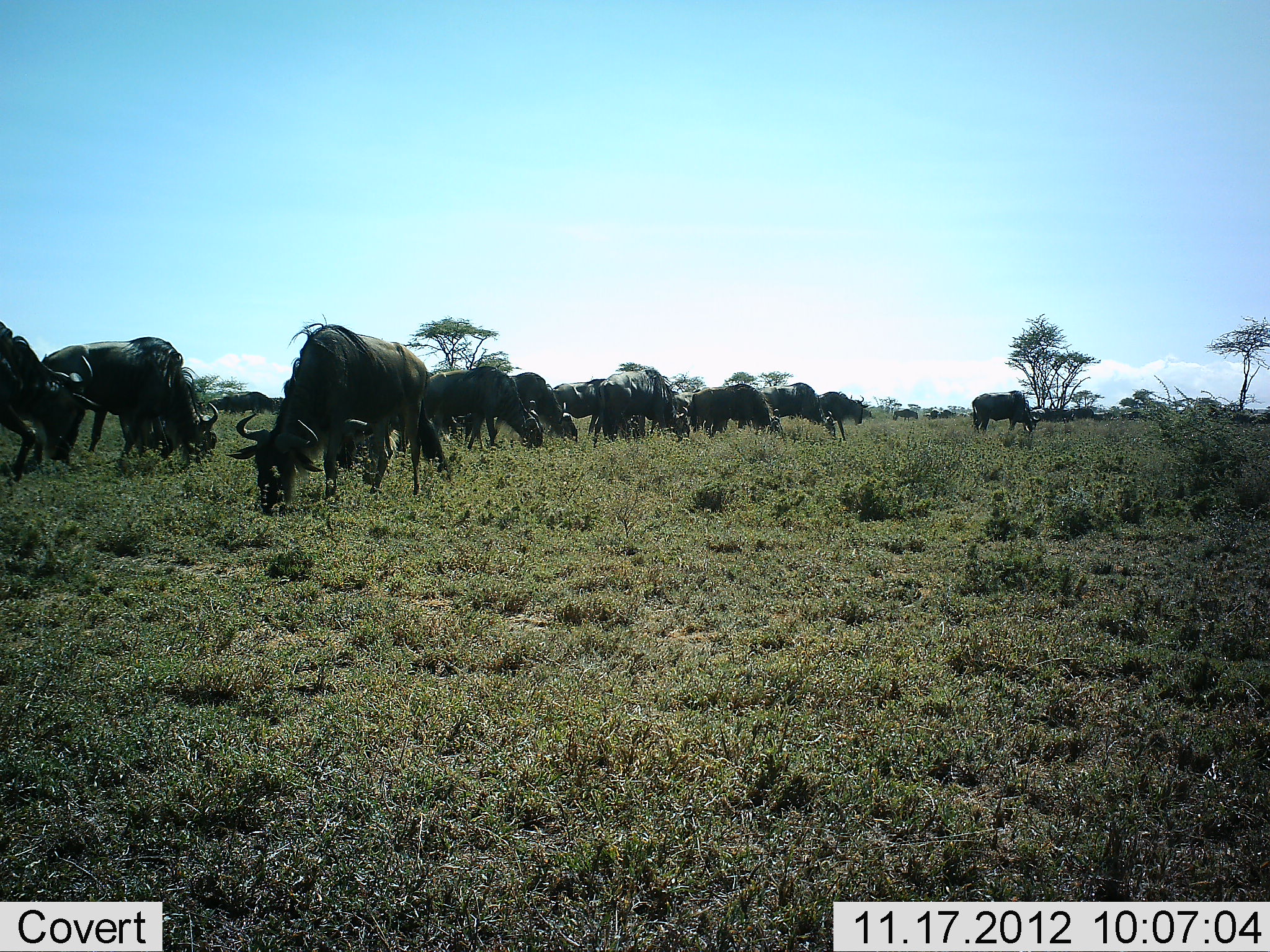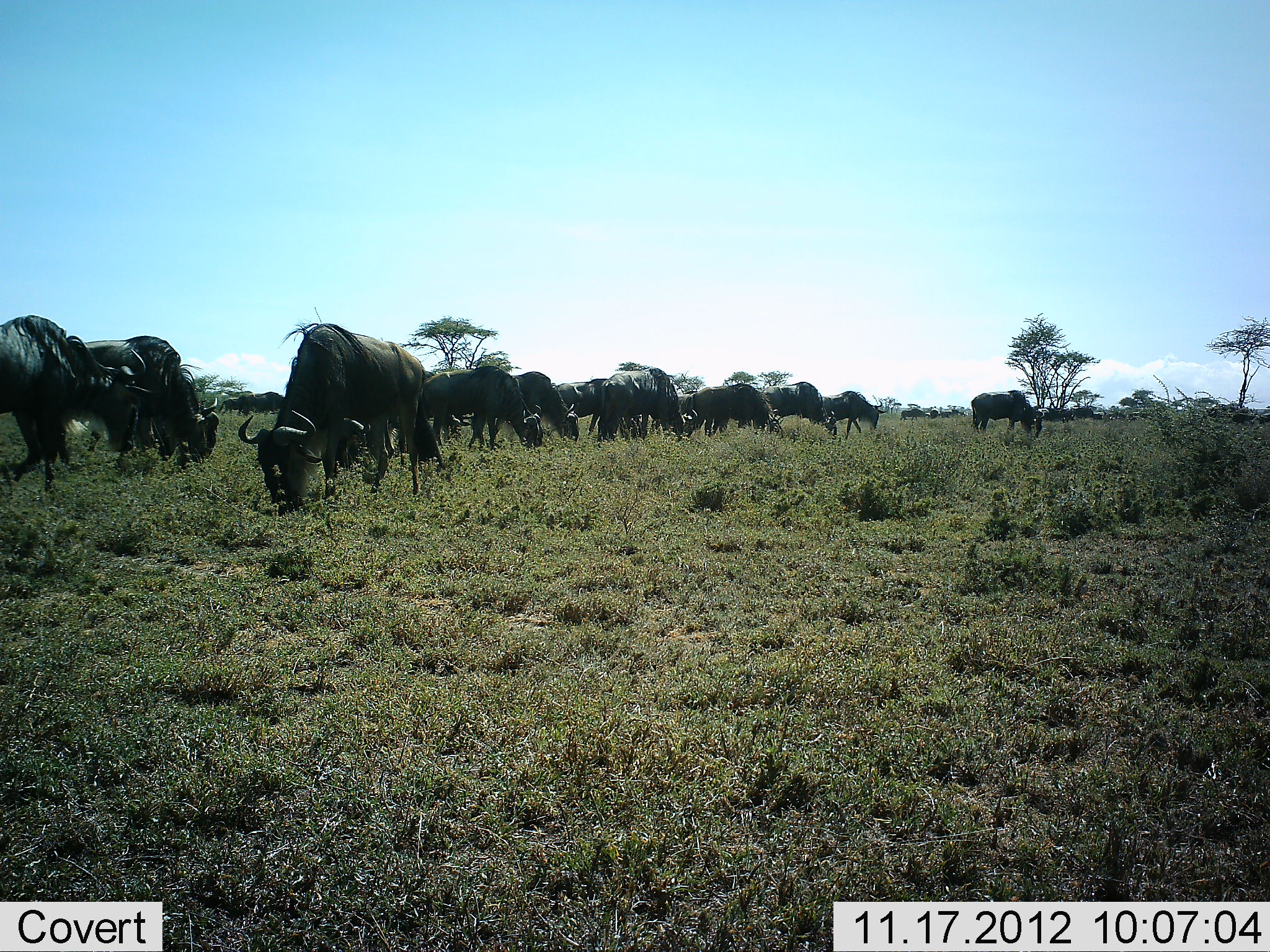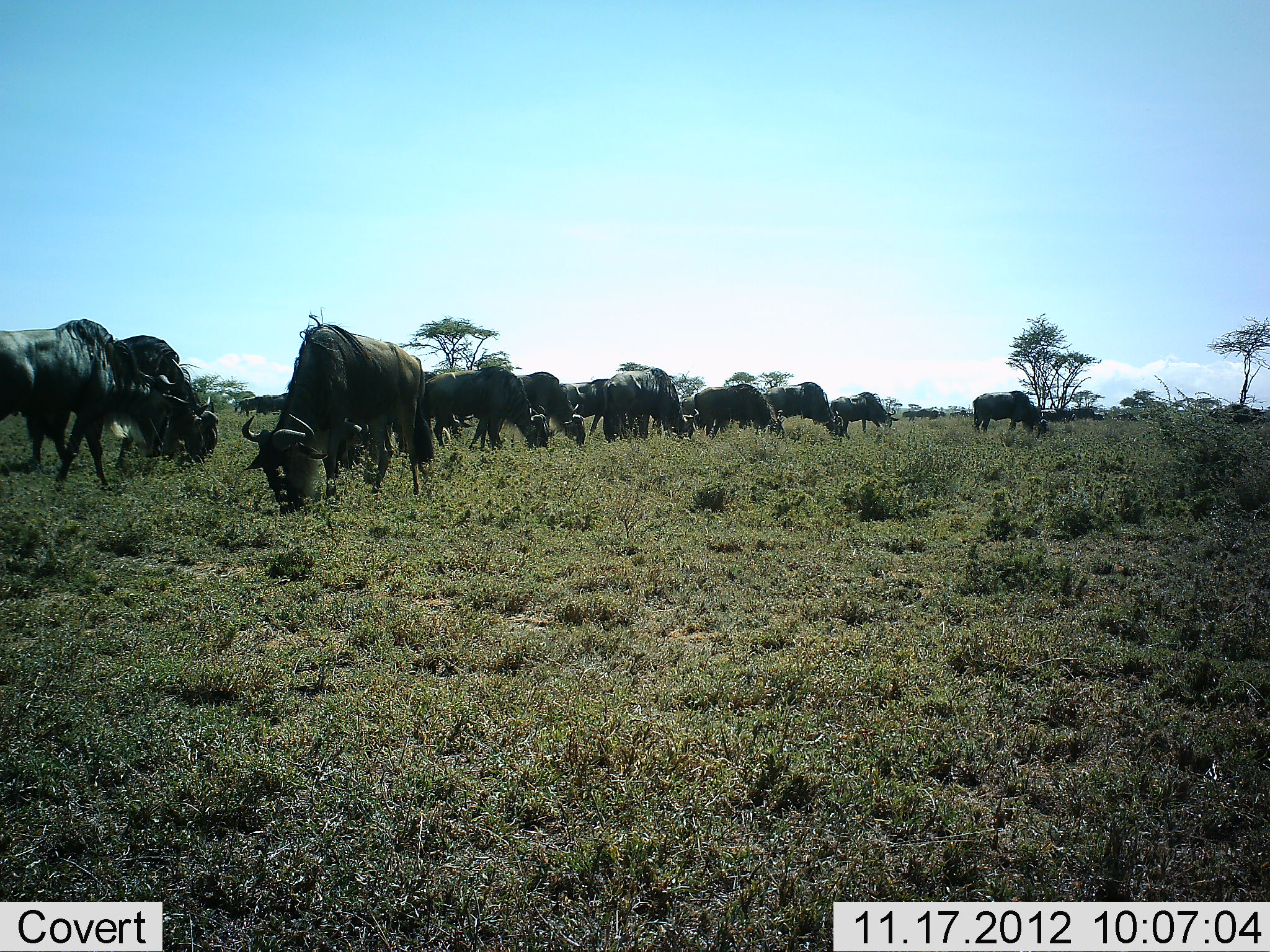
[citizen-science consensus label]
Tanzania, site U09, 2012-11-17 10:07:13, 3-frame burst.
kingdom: Animalia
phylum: Chordata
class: Mammalia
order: Artiodactyla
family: Bovidae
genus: Connochaetes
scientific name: Connochaetes taurinus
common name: blue wildebeest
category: wildebeest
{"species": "wildebeest (blue wildebeest) (Connochaetes taurinus)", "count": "11-50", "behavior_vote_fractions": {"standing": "40%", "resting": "0%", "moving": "20%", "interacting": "0%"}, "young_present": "0%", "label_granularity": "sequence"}